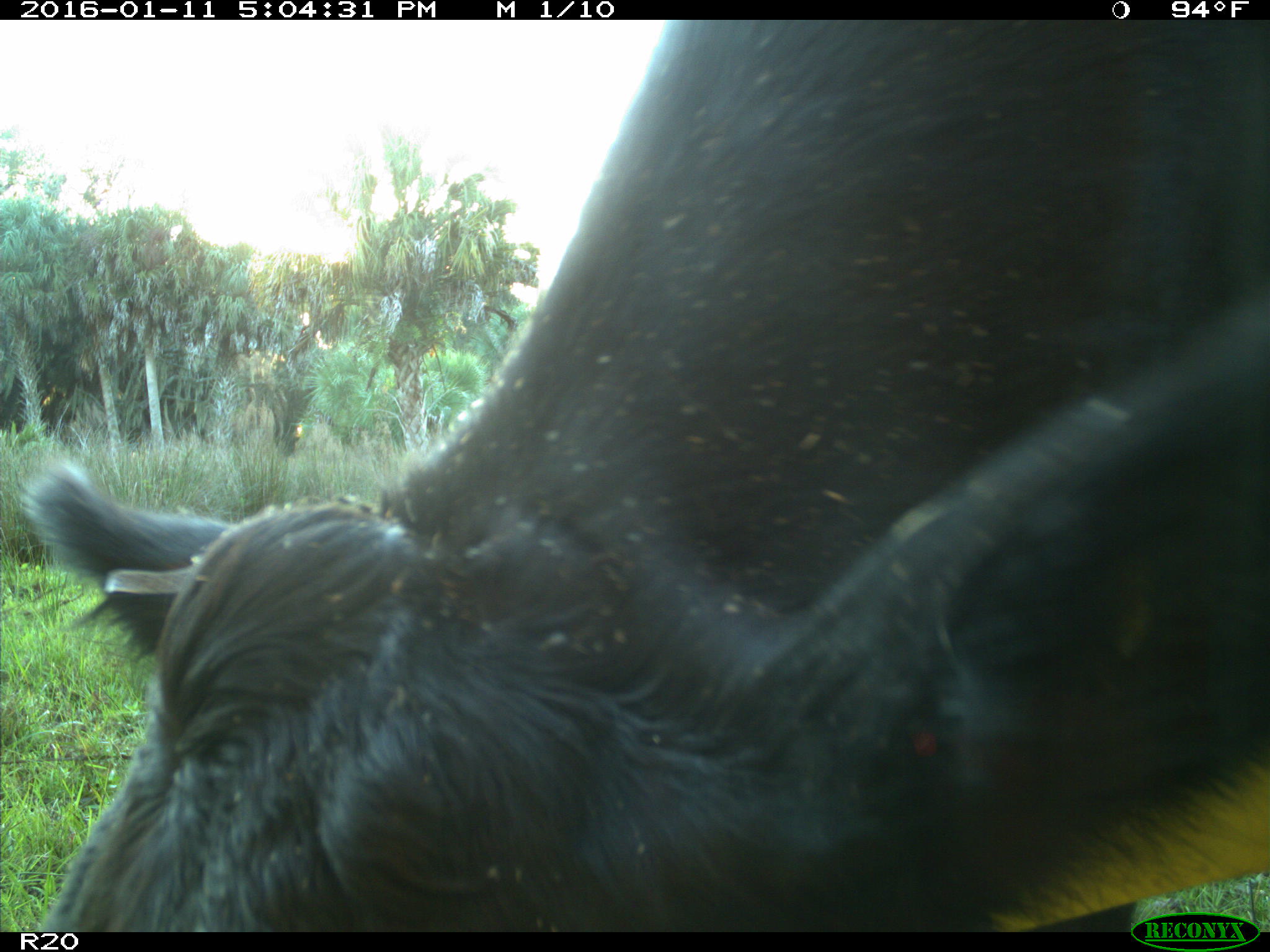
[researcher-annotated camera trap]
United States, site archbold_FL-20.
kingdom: Animalia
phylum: Chordata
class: Mammalia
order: Artiodactyla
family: Bovidae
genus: Bos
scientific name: Bos taurus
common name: domestic cow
Bos taurus (domestic cow).